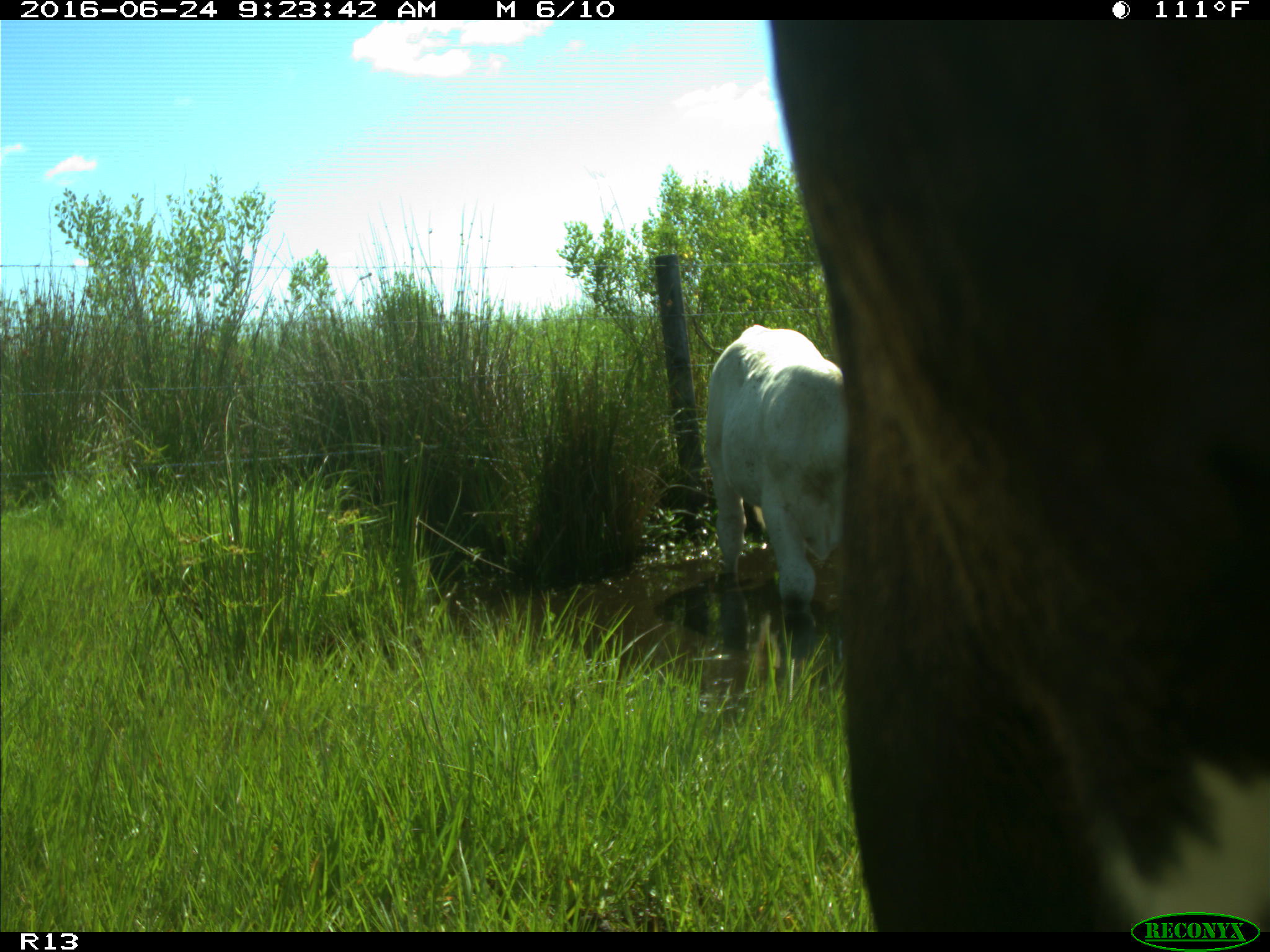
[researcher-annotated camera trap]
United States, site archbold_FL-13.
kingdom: Animalia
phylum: Chordata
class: Mammalia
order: Artiodactyla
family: Bovidae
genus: Bos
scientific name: Bos taurus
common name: domestic cow